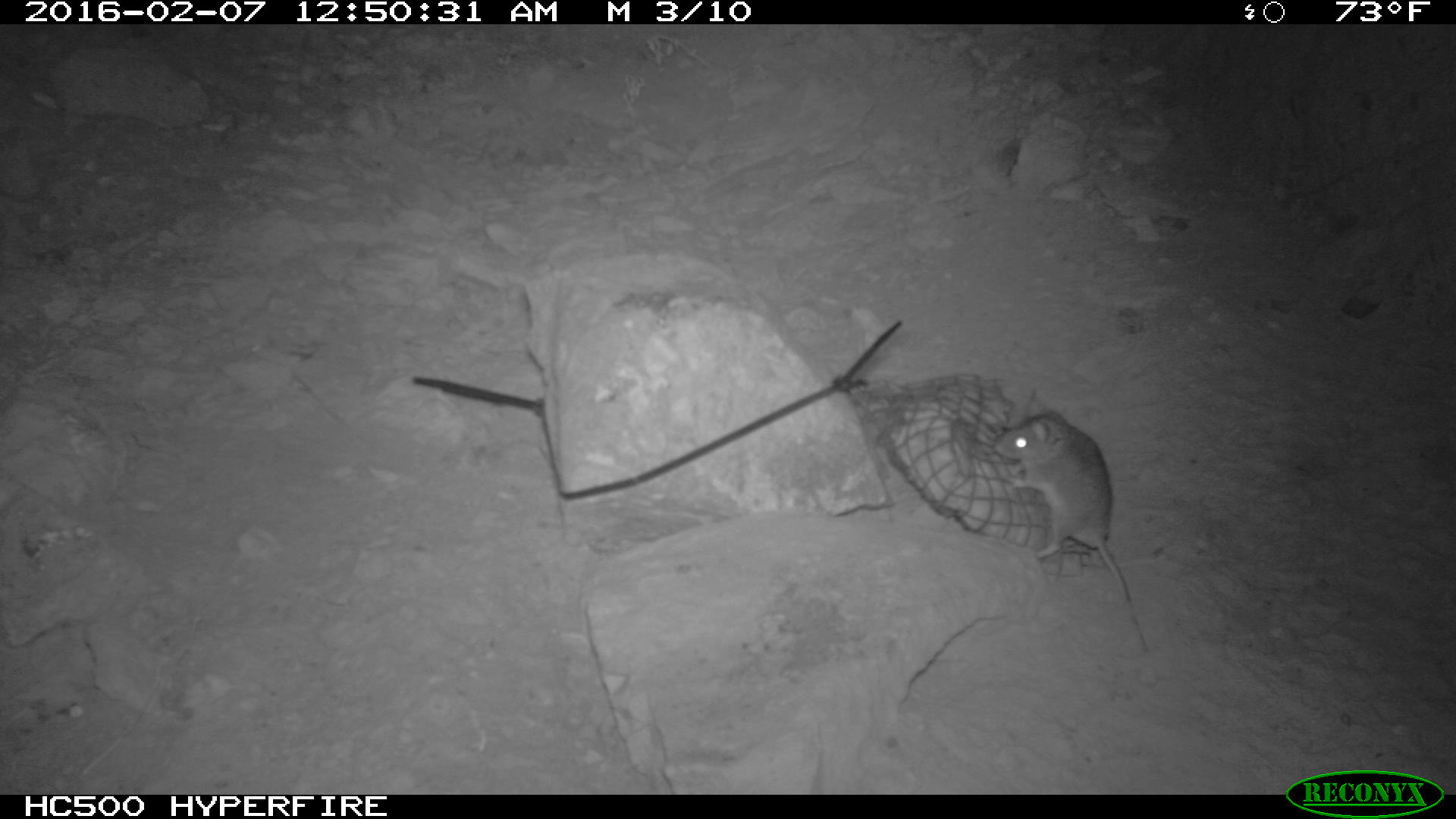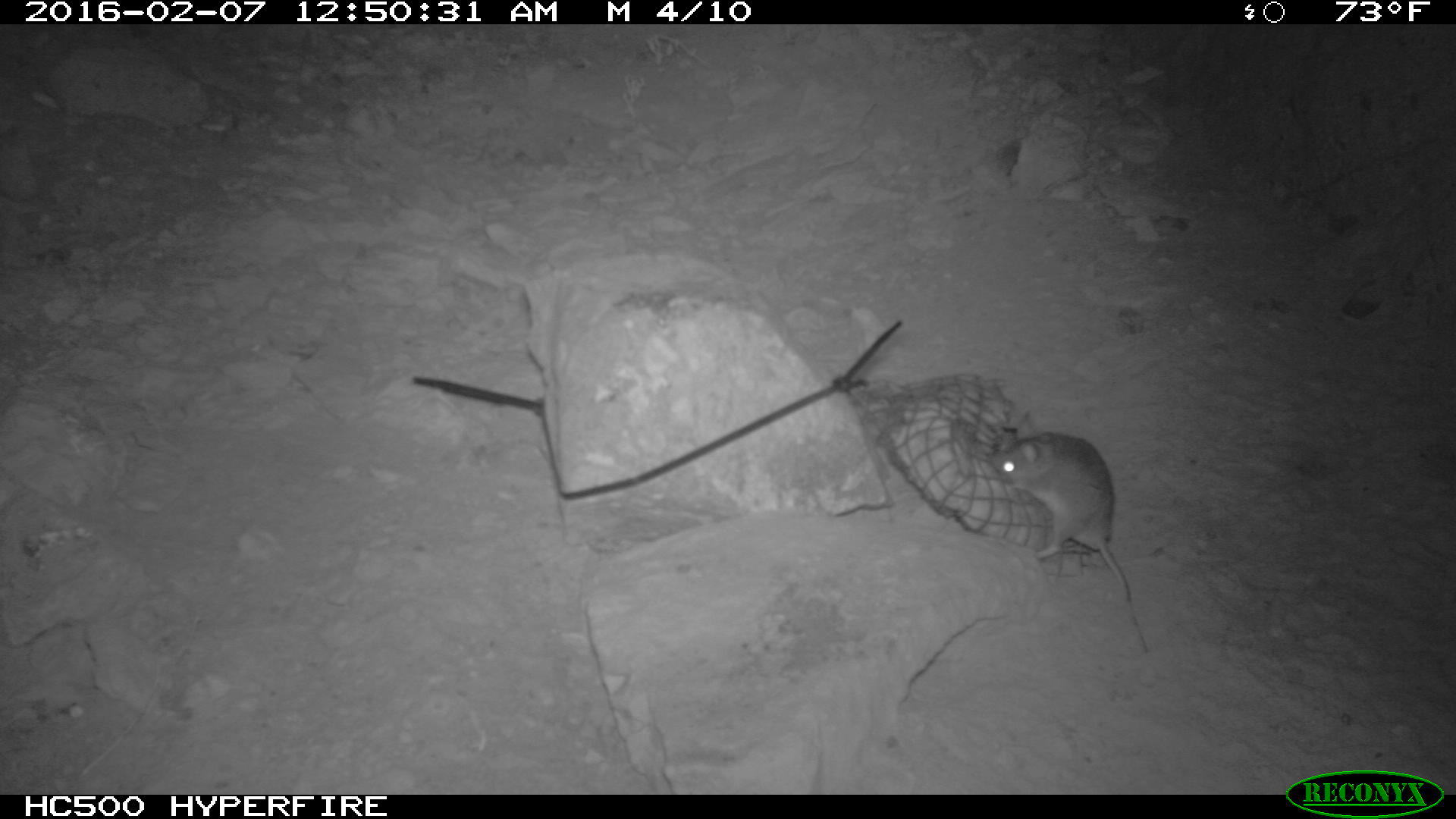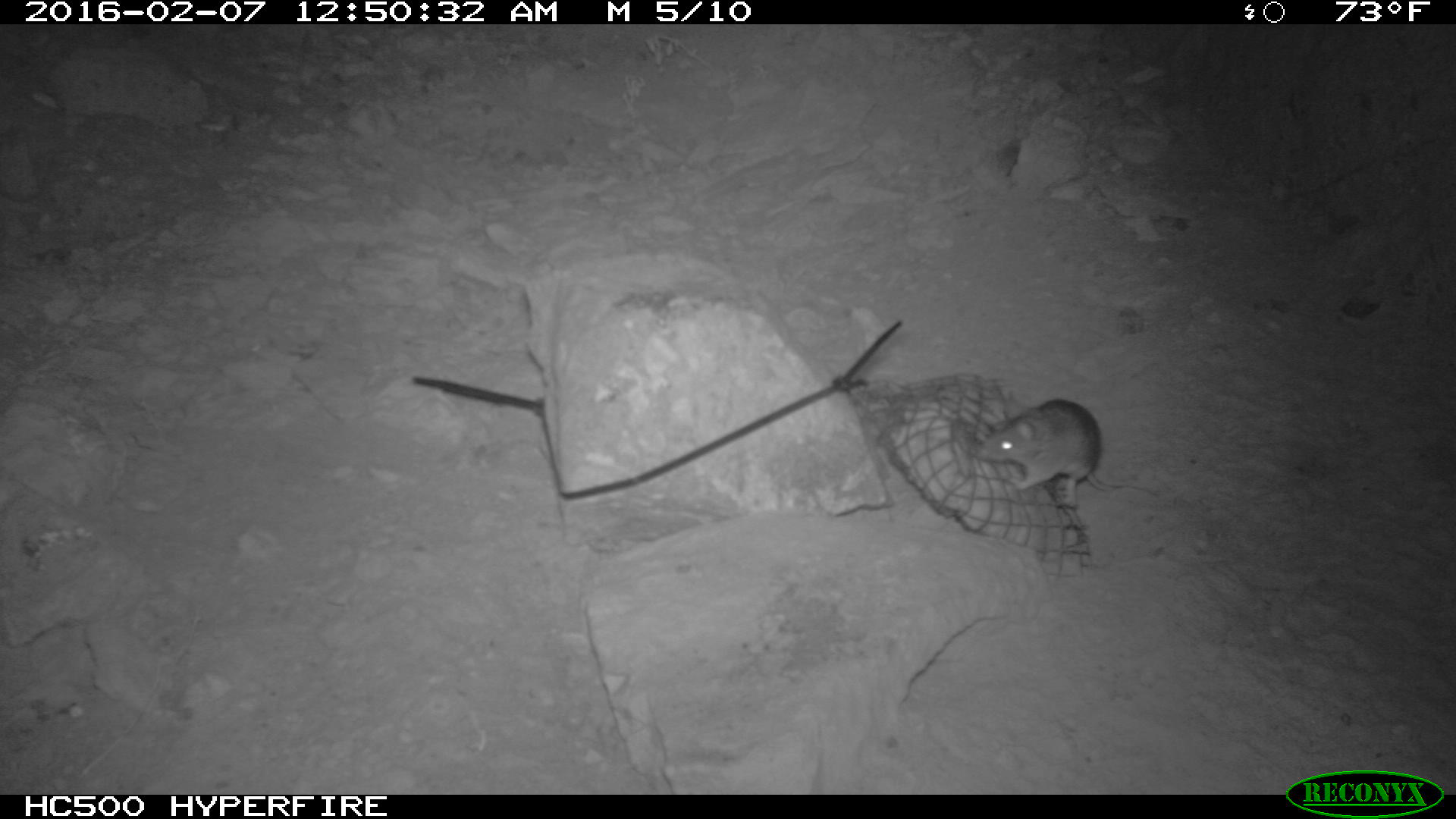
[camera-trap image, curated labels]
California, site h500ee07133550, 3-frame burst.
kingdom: Animalia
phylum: Chordata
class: Mammalia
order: Rodentia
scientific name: Rodentia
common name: rodent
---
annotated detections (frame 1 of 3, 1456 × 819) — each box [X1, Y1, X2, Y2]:
rodent: [993, 409, 1150, 653]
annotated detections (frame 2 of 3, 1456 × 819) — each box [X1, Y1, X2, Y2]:
rodent: [981, 410, 1157, 659]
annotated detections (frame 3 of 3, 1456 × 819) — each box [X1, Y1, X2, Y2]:
rodent: [976, 401, 1178, 504]